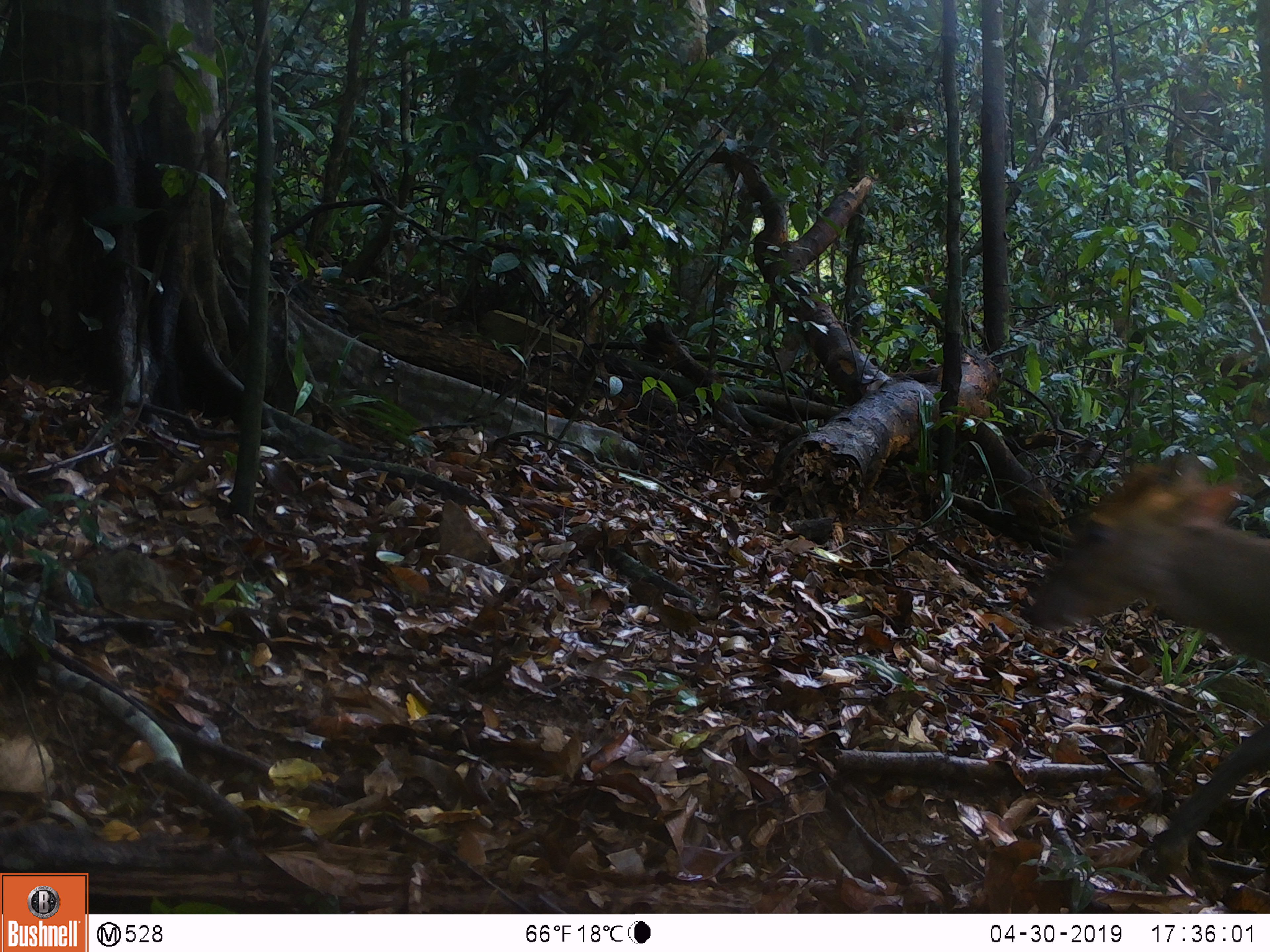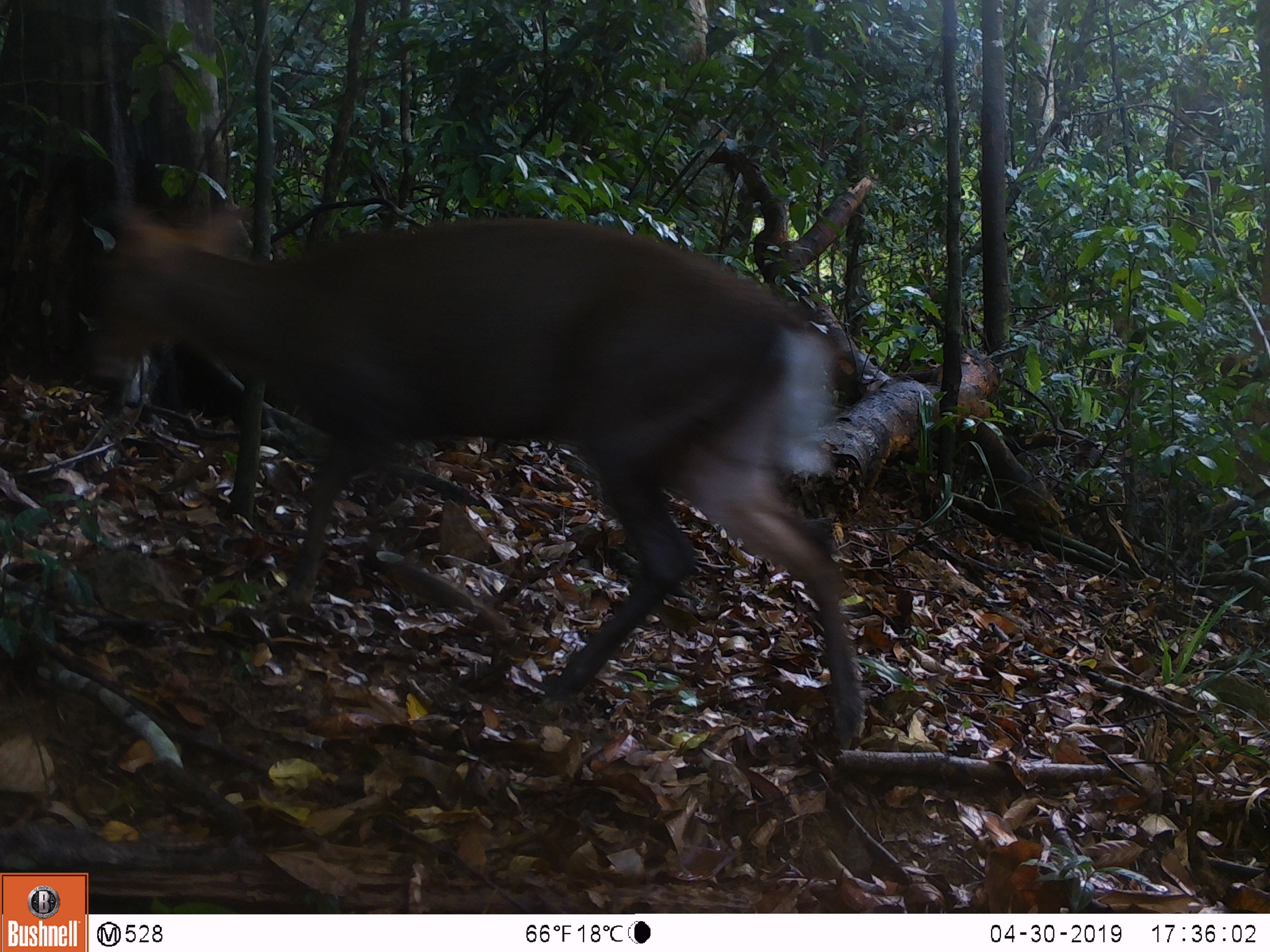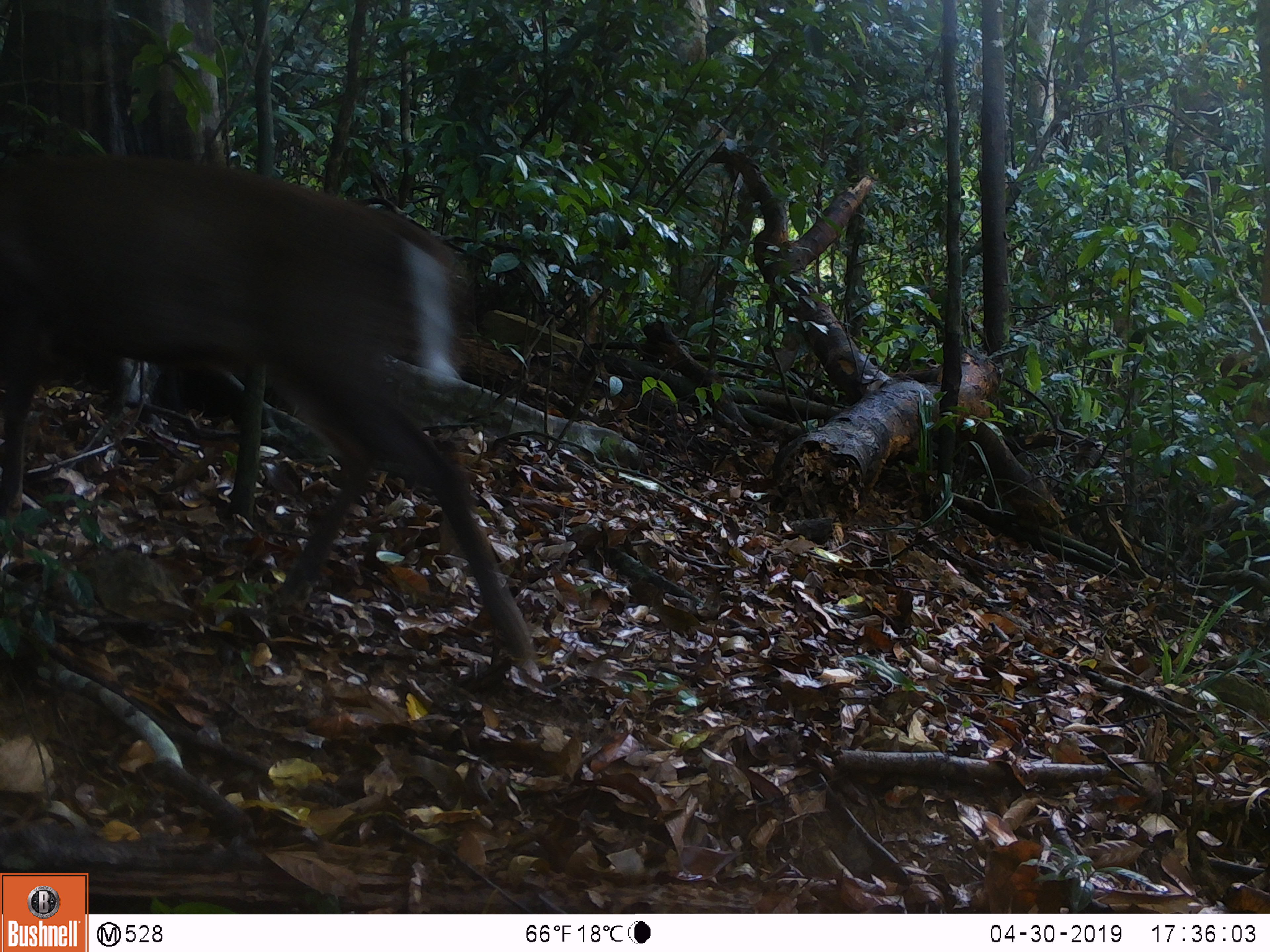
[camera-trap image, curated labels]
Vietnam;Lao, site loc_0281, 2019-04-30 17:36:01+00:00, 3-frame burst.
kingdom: Animalia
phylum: Chordata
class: Mammalia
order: Artiodactyla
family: Cervidae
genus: Muntiacus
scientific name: Muntiacus rooseveltorum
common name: roosevelt's muntjac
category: roosevelts muntjac group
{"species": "roosevelts muntjac group (roosevelt's muntjac) (Muntiacus rooseveltorum)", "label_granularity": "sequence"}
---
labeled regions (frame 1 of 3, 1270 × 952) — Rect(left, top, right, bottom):
roosevelts muntjac group: Rect(1022, 453, 1270, 881)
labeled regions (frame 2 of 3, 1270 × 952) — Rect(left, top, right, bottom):
roosevelts muntjac group: Rect(86, 188, 865, 751)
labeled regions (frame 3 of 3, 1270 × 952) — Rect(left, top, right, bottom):
roosevelts muntjac group: Rect(0, 151, 538, 660)